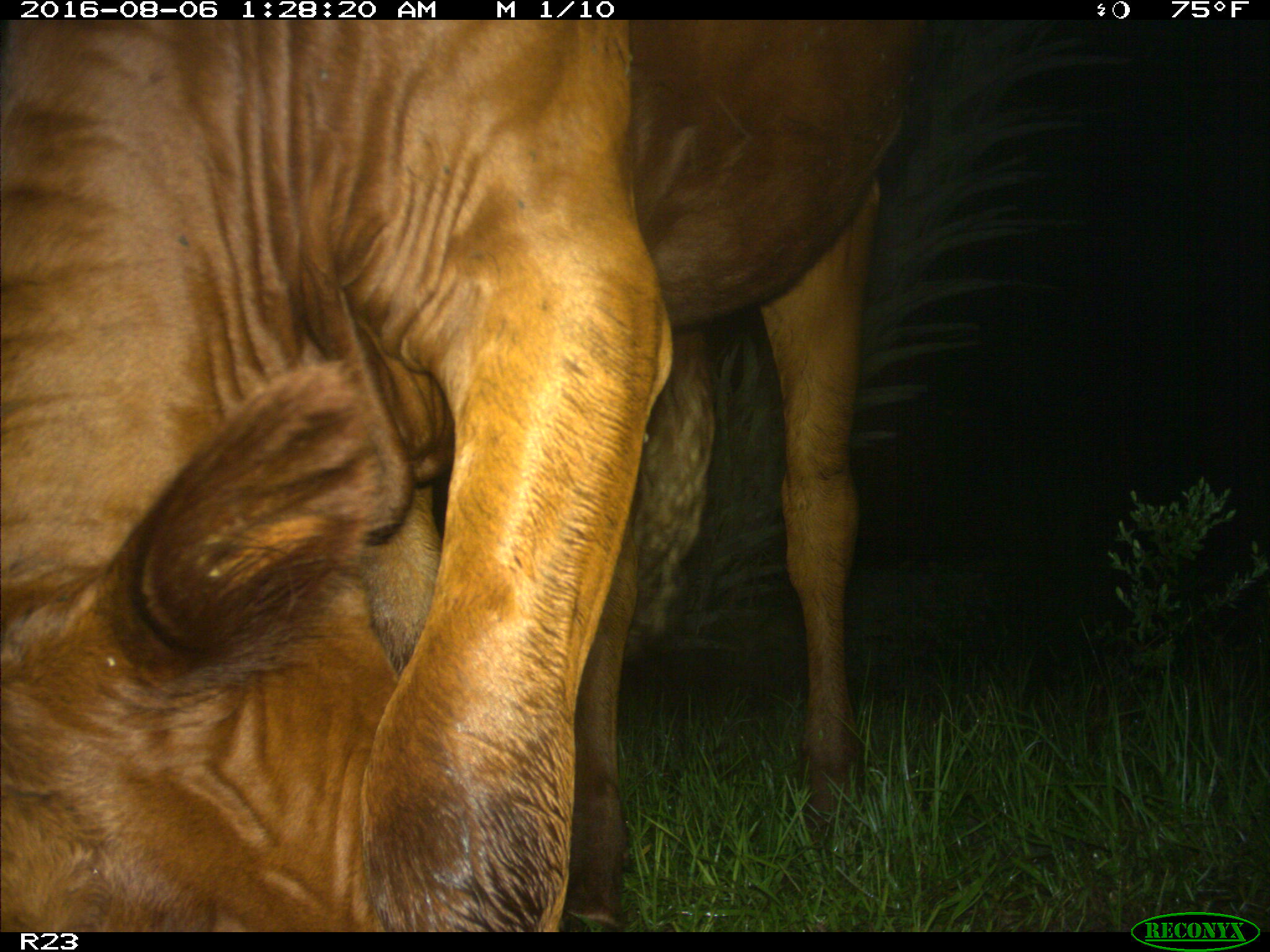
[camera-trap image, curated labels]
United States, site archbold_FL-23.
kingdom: Animalia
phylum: Chordata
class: Mammalia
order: Artiodactyla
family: Bovidae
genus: Bos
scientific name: Bos taurus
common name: domestic cow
Bos taurus (domestic cow).